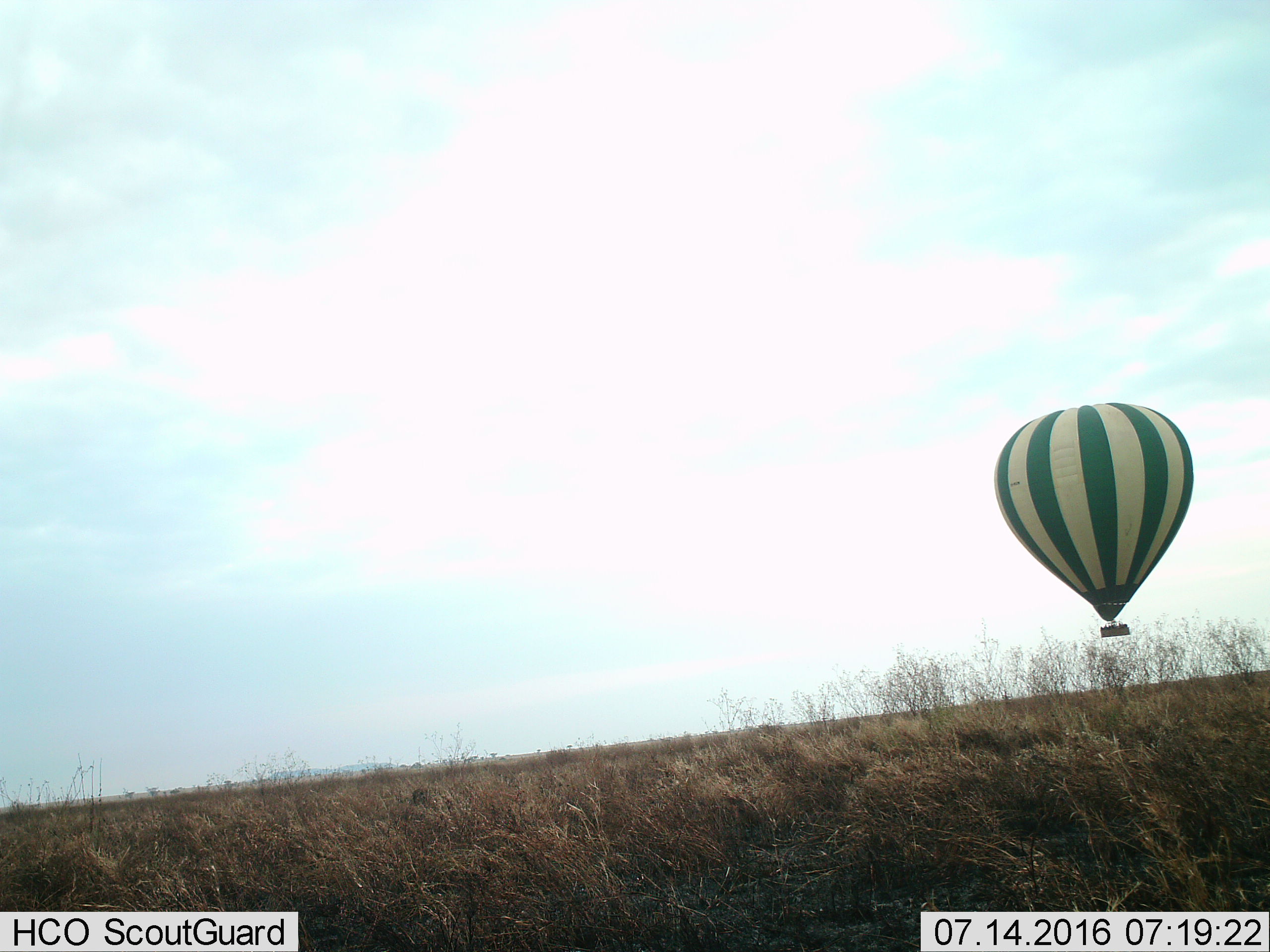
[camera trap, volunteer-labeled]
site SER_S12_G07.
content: unidentified animal